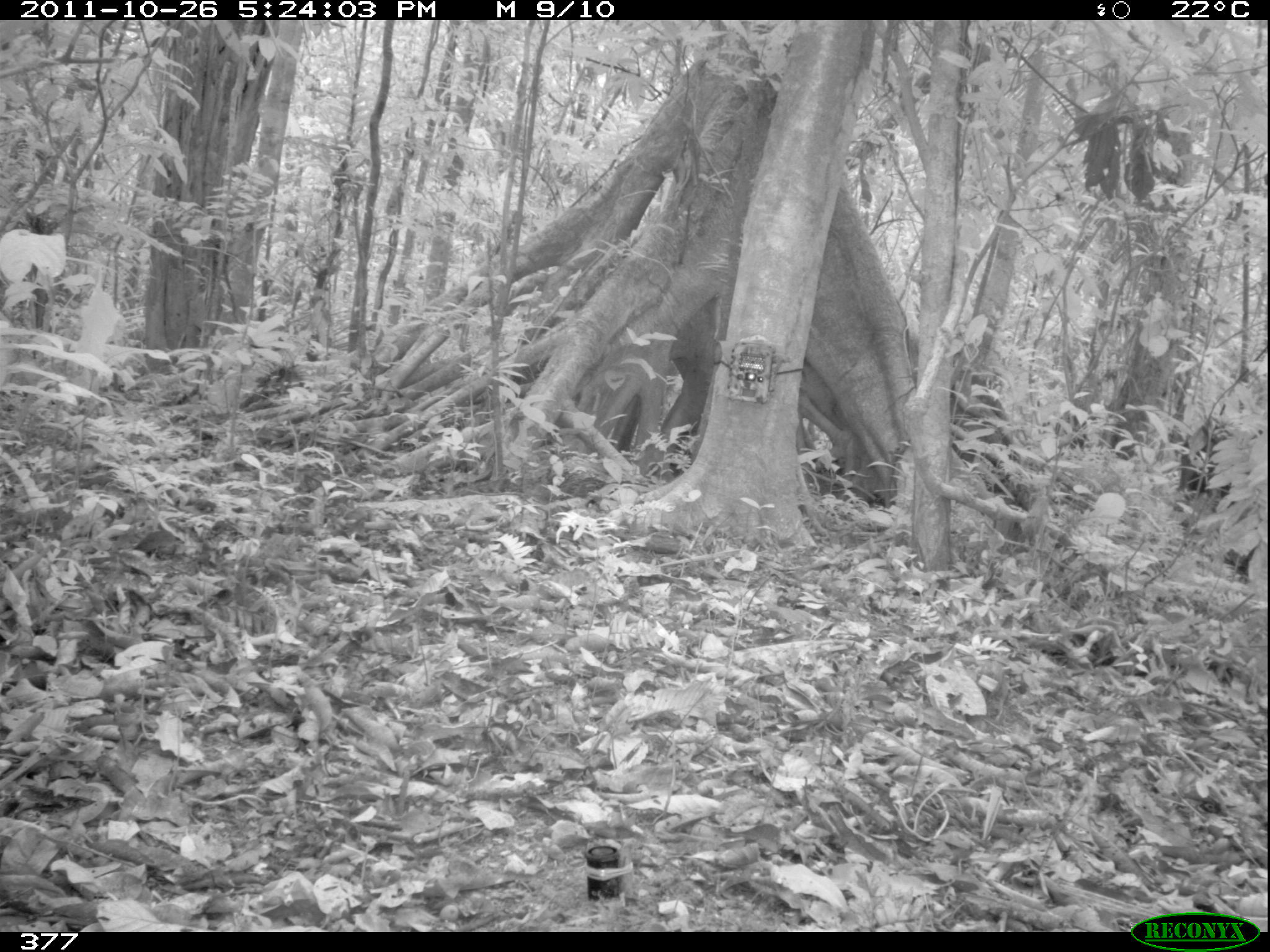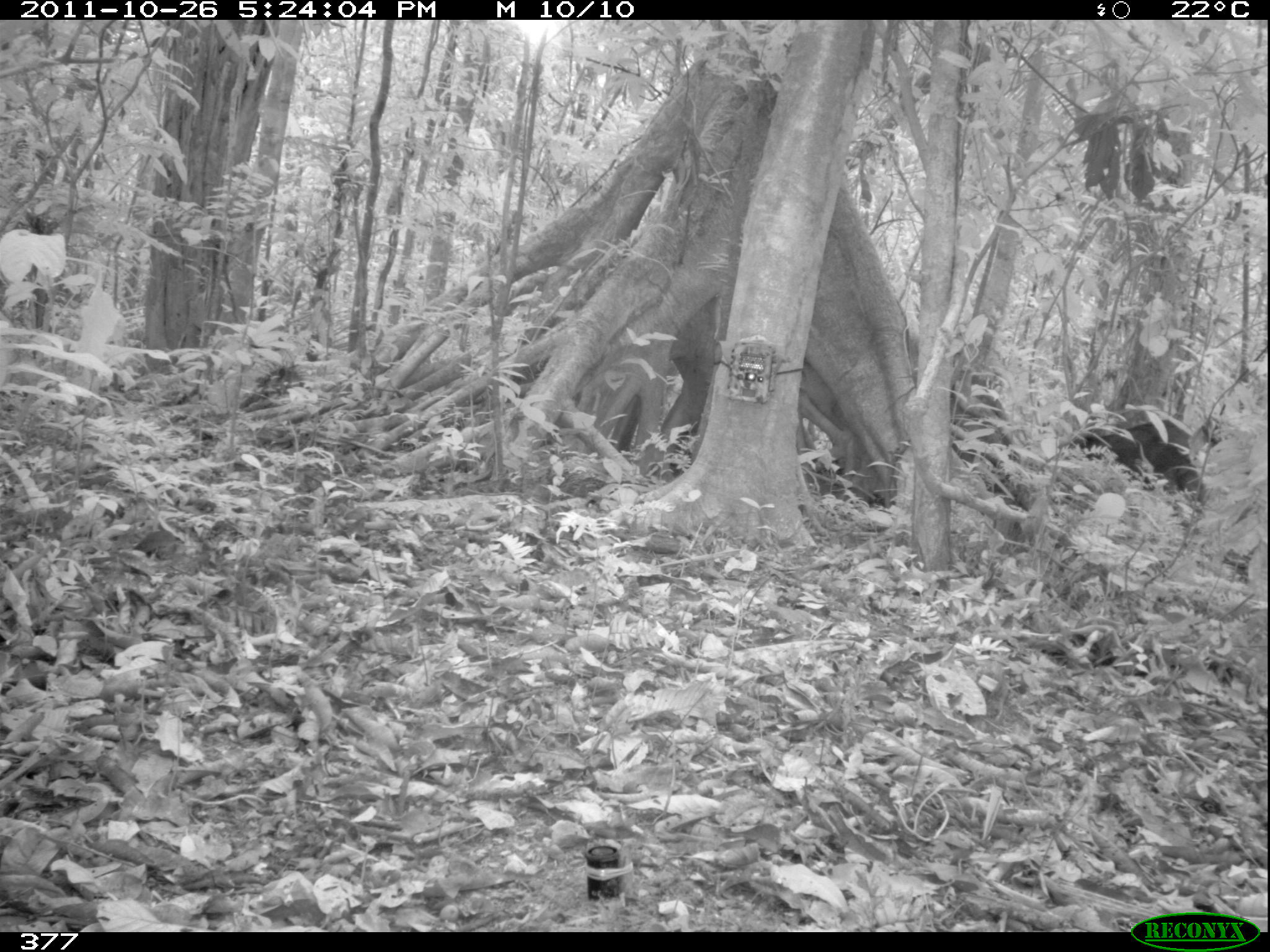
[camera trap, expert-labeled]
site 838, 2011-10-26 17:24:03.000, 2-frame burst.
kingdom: Animalia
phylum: Chordata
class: Mammalia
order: Artiodactyla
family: Tayassuidae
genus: Tayassu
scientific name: Tayassu pecari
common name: white-lipped peccary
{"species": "Tayassu pecari (white-lipped peccary)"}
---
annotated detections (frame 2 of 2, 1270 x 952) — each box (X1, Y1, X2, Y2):
tayassu pecari: (1053, 418, 1207, 527)